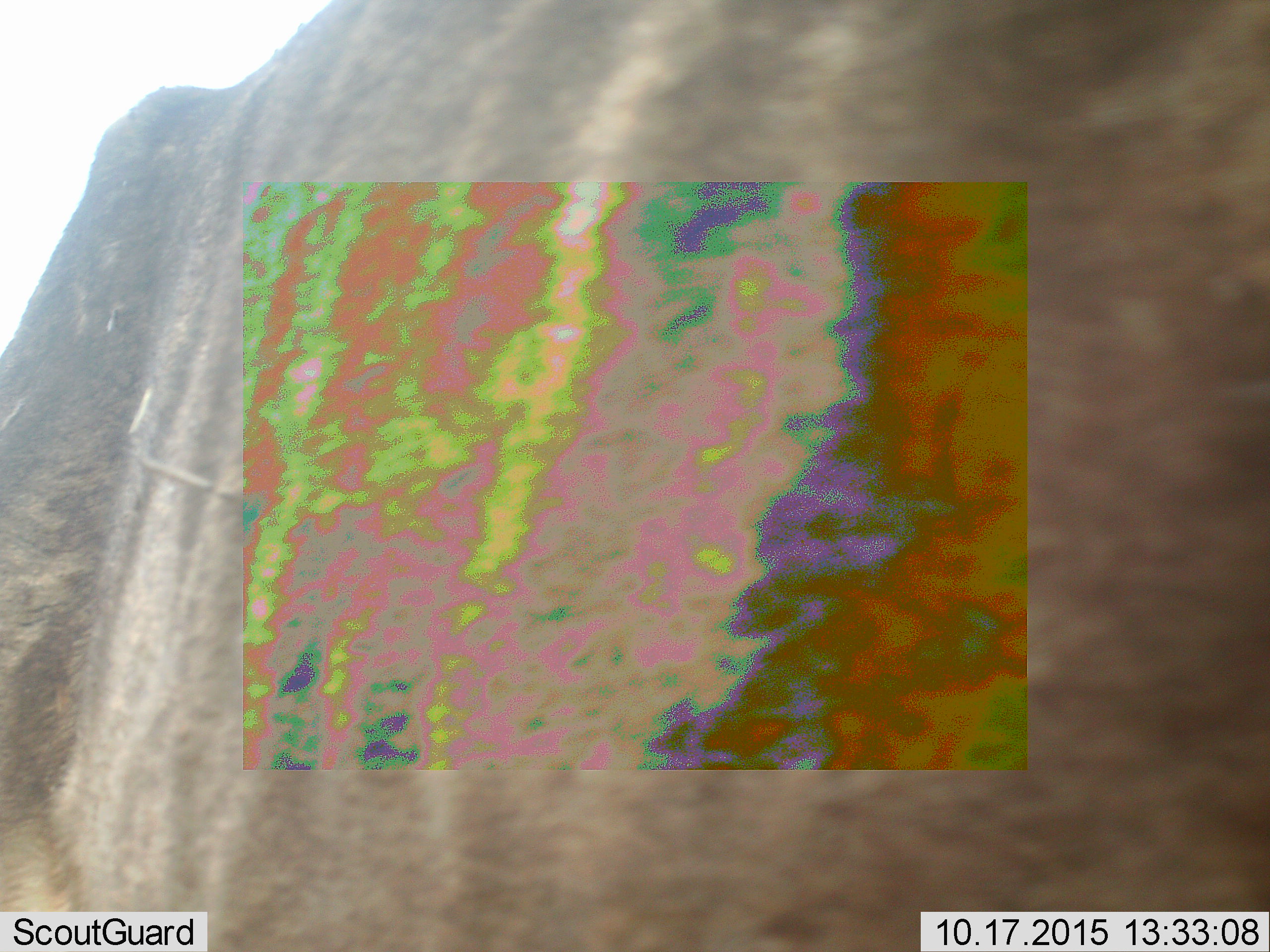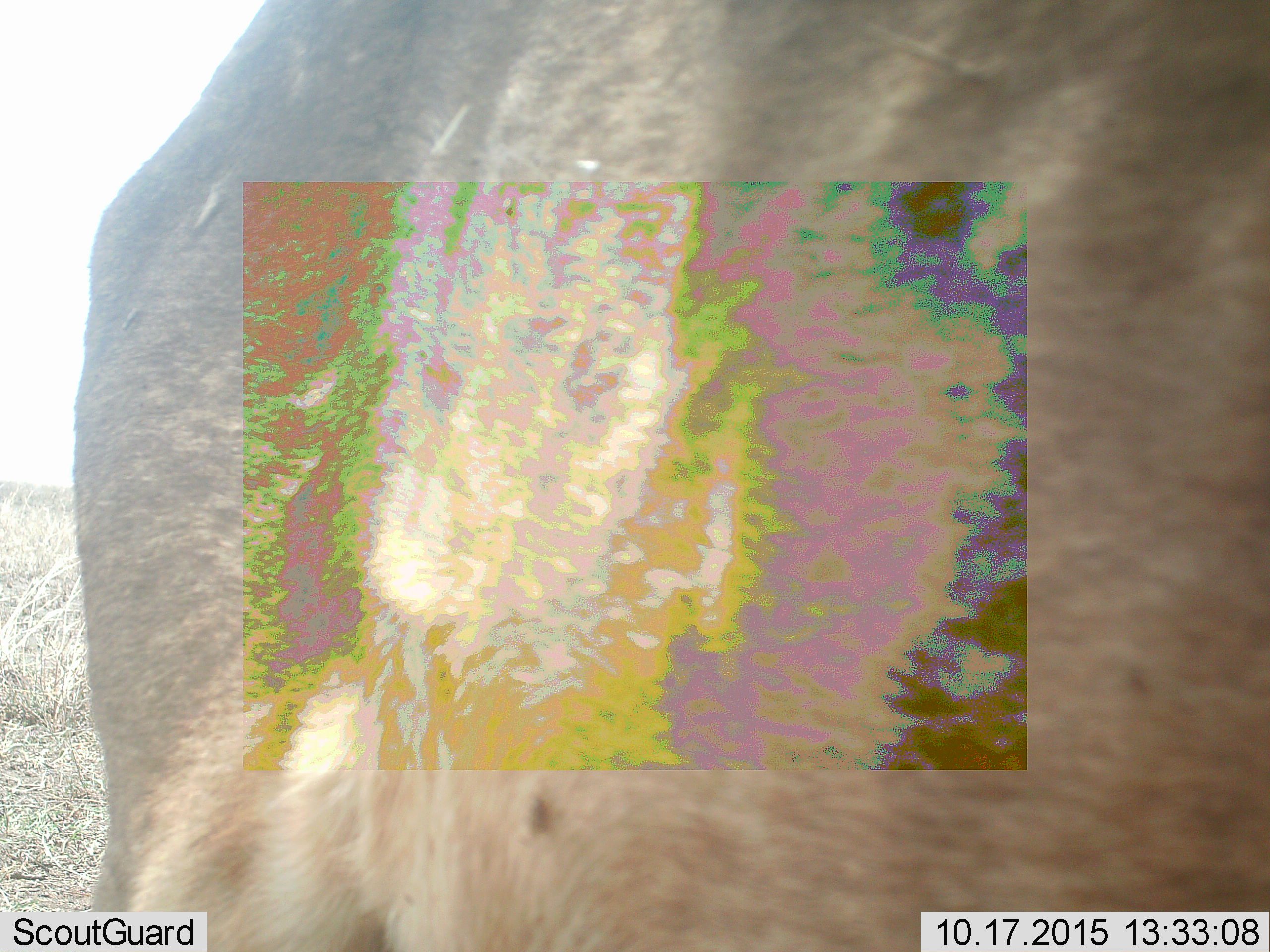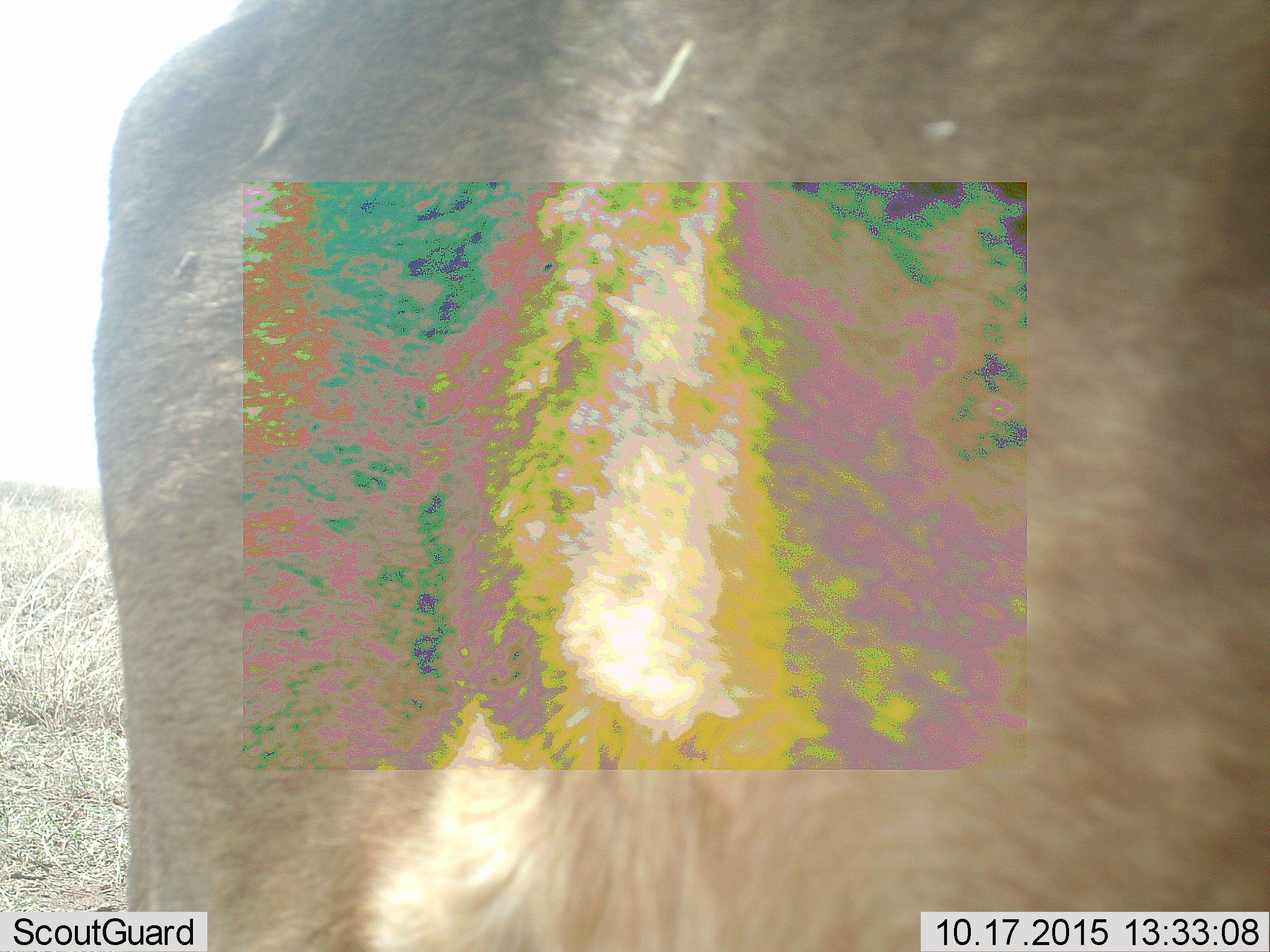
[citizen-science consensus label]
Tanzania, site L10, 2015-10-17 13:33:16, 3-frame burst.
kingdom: Animalia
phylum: Chordata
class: Mammalia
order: Artiodactyla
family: Bovidae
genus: Connochaetes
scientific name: Connochaetes taurinus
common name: blue wildebeest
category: wildebeest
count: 1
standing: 50%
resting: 0%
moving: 75%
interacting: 0%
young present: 0%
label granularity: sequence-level